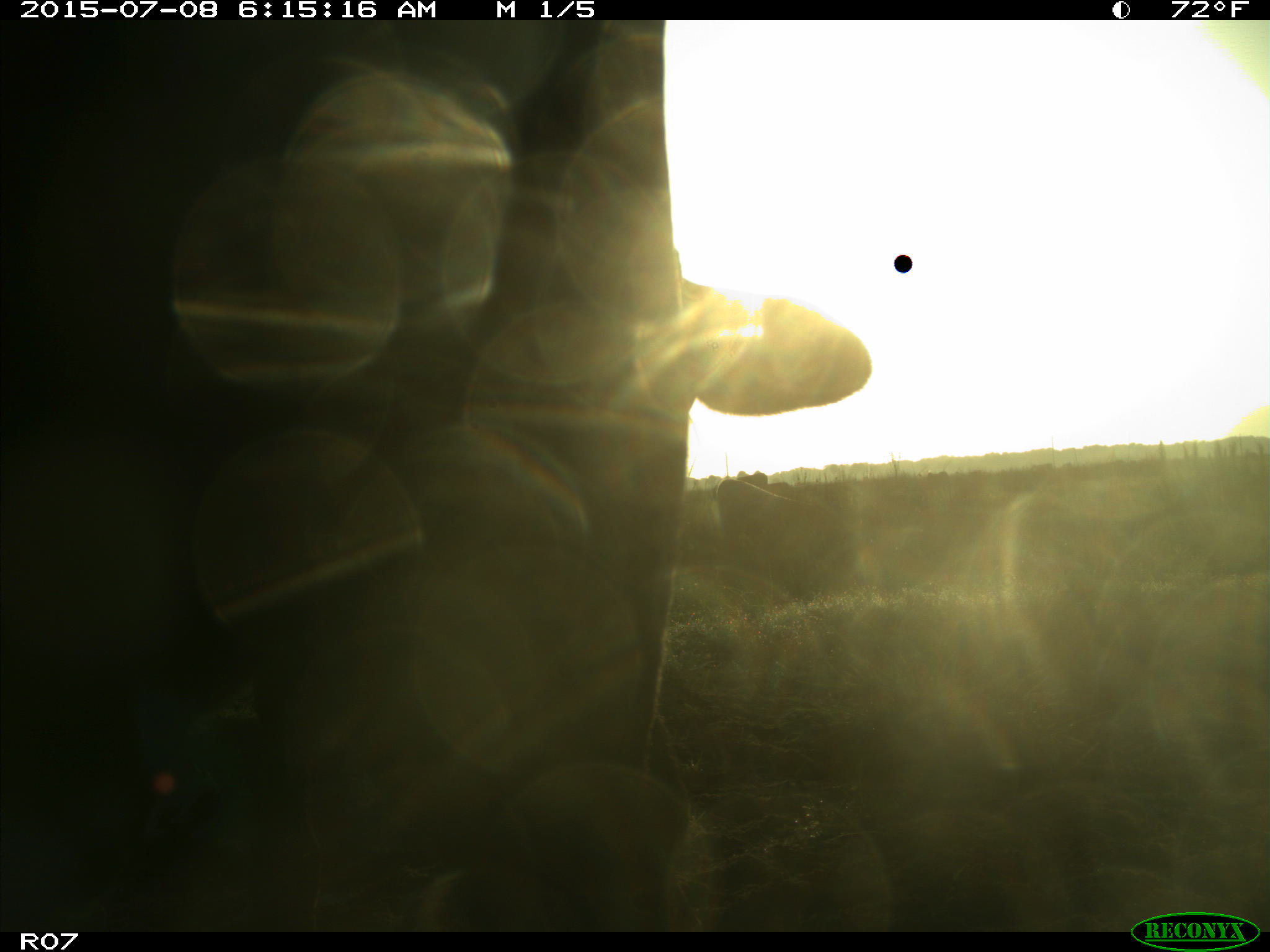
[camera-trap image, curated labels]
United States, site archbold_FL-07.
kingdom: Animalia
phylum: Chordata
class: Mammalia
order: Artiodactyla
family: Bovidae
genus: Bos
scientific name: Bos taurus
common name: domestic cow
Bos taurus (domestic cow).